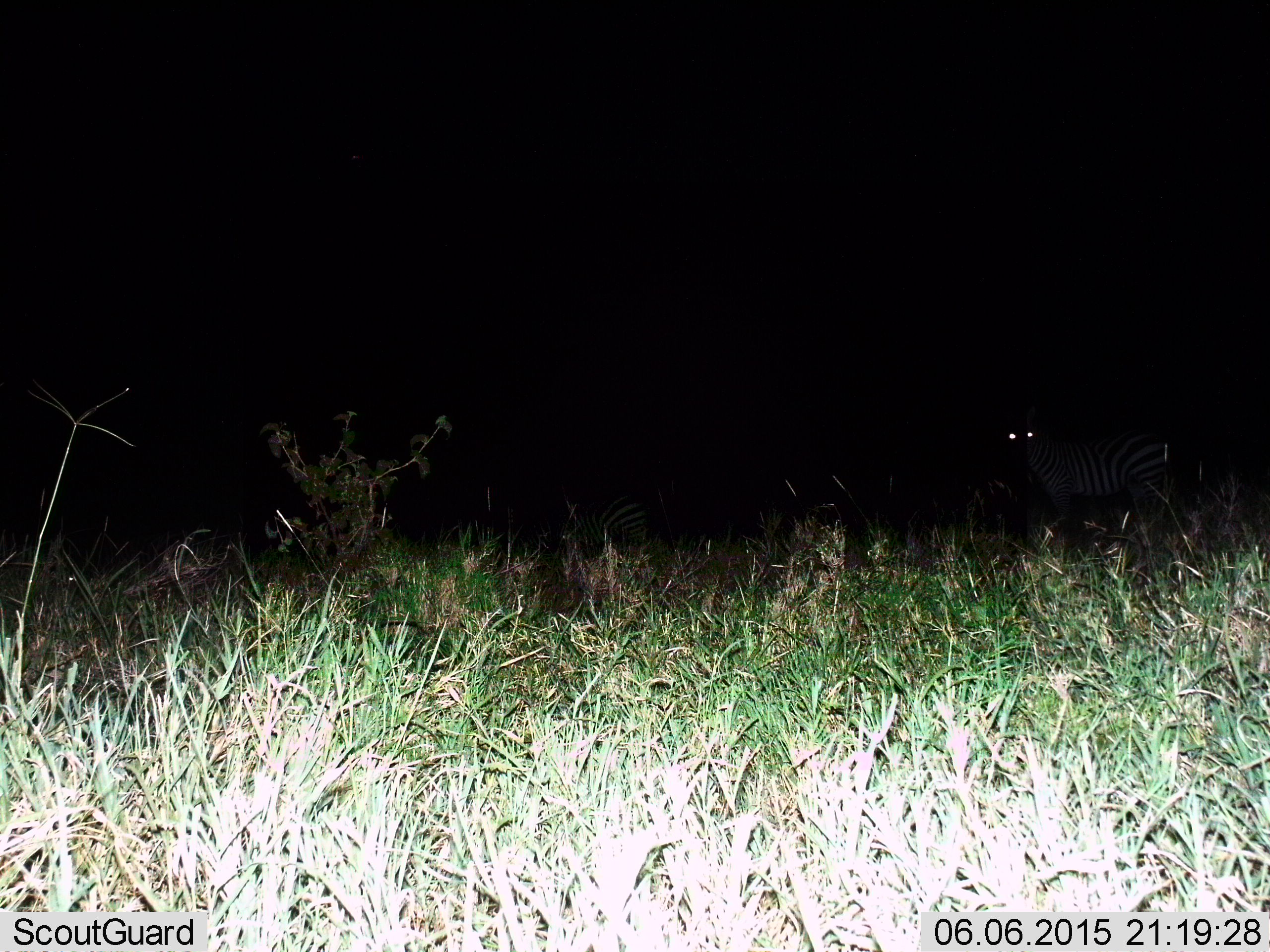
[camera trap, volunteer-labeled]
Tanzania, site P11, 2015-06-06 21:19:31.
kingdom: Animalia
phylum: Chordata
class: Mammalia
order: Perissodactyla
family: Equidae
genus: Equus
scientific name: Equus quagga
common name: plains zebra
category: zebra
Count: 2.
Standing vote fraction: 90%.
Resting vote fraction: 0%.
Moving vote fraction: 10%.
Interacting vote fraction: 0%.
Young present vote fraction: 0%.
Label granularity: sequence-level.